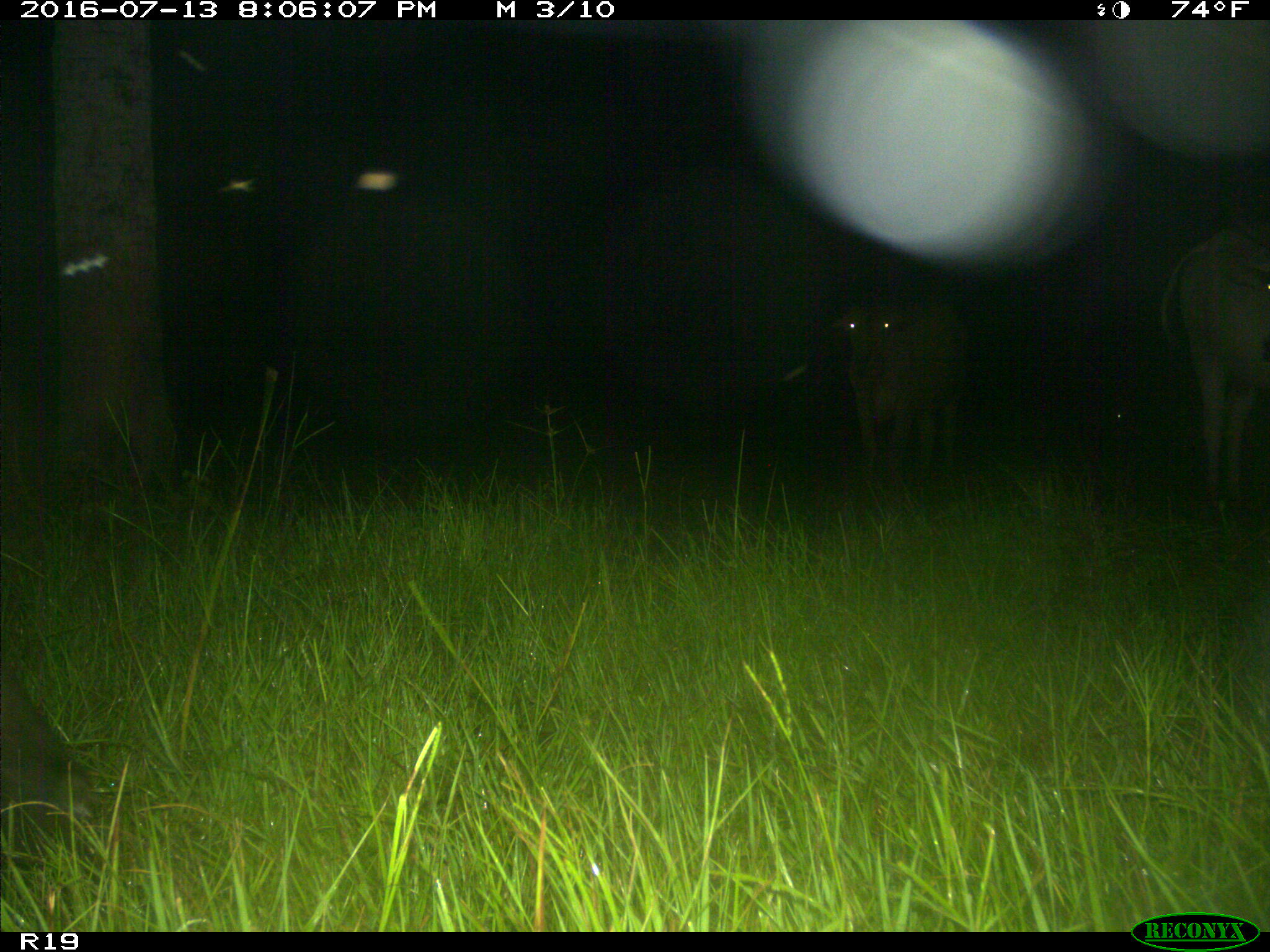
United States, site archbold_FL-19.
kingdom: Animalia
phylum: Chordata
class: Mammalia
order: Artiodactyla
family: Bovidae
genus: Bos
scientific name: Bos taurus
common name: domestic cow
Bos taurus (domestic cow).